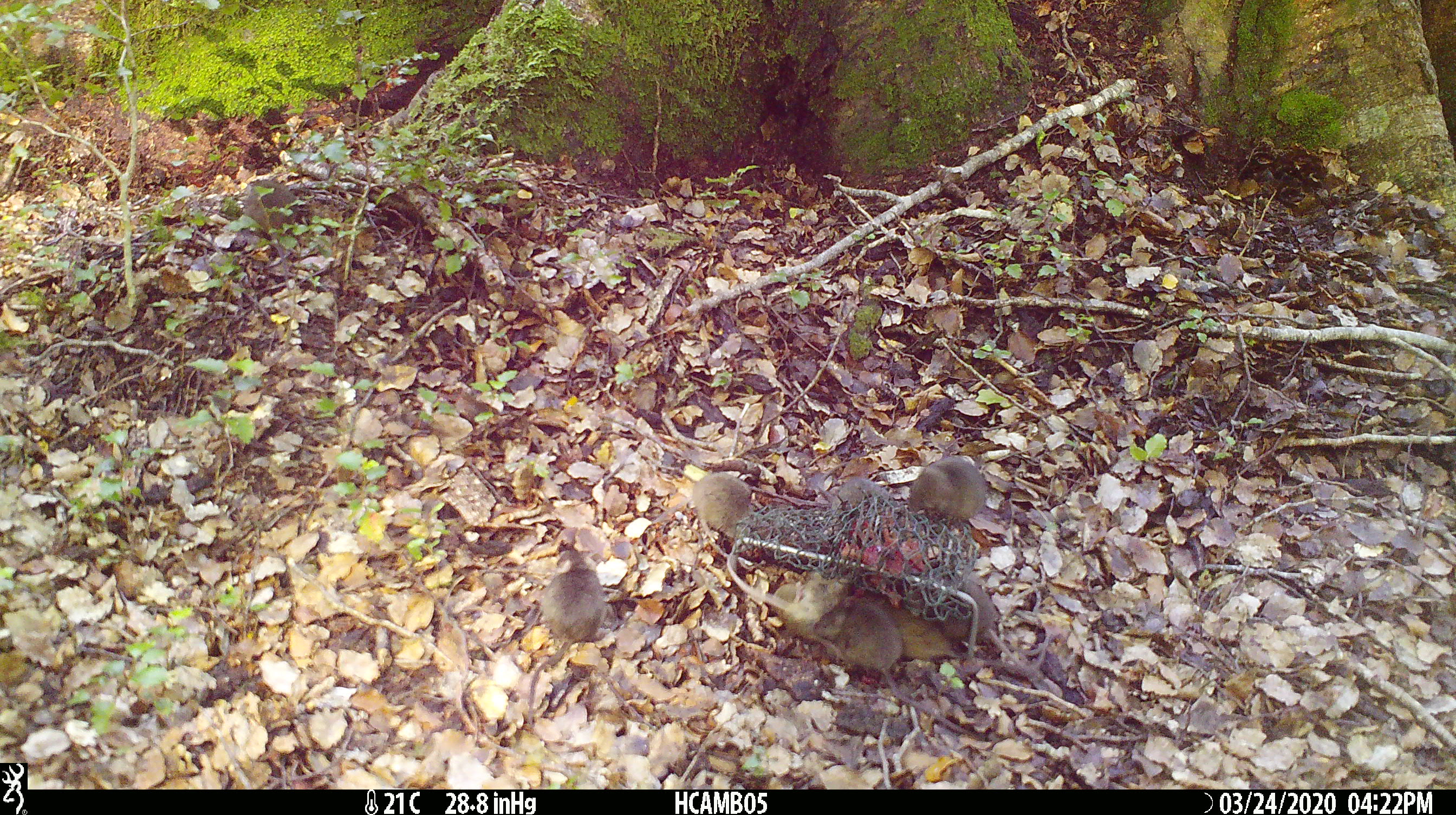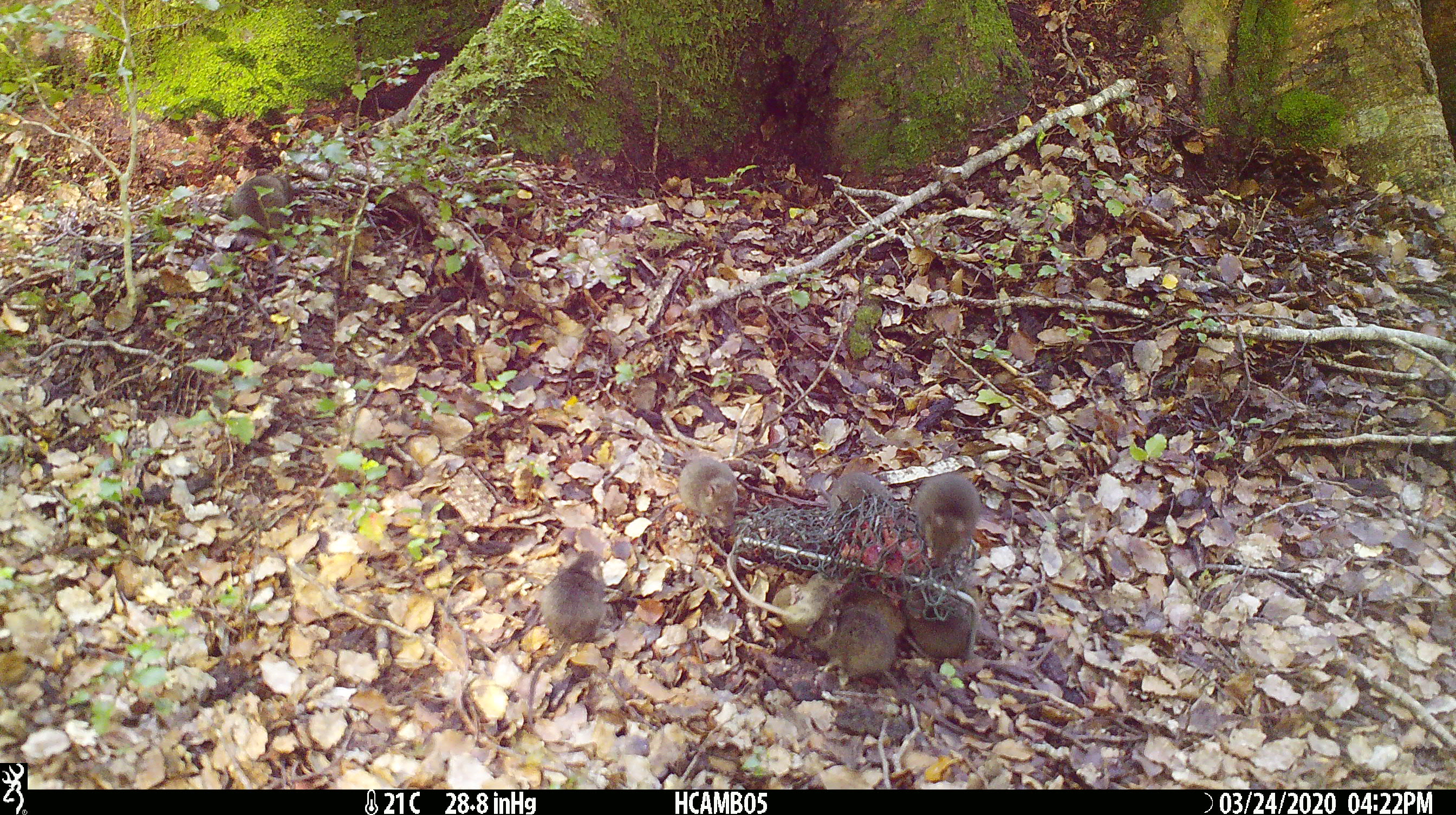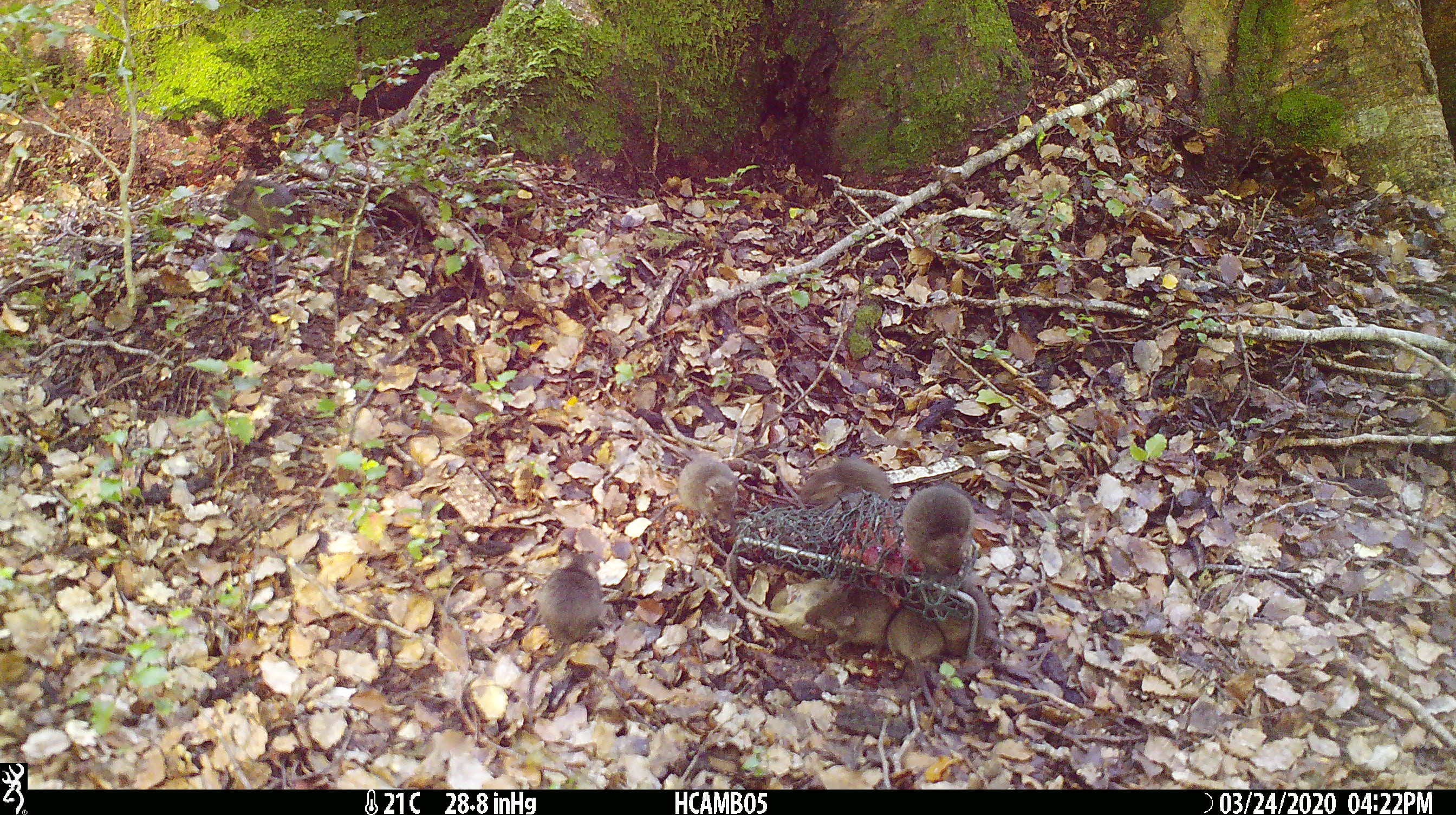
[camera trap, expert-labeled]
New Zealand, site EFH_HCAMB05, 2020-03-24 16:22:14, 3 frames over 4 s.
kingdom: Animalia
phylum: Chordata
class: Mammalia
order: Rodentia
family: Muridae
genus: Mus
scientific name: Mus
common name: mouse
Mouse (Mus).